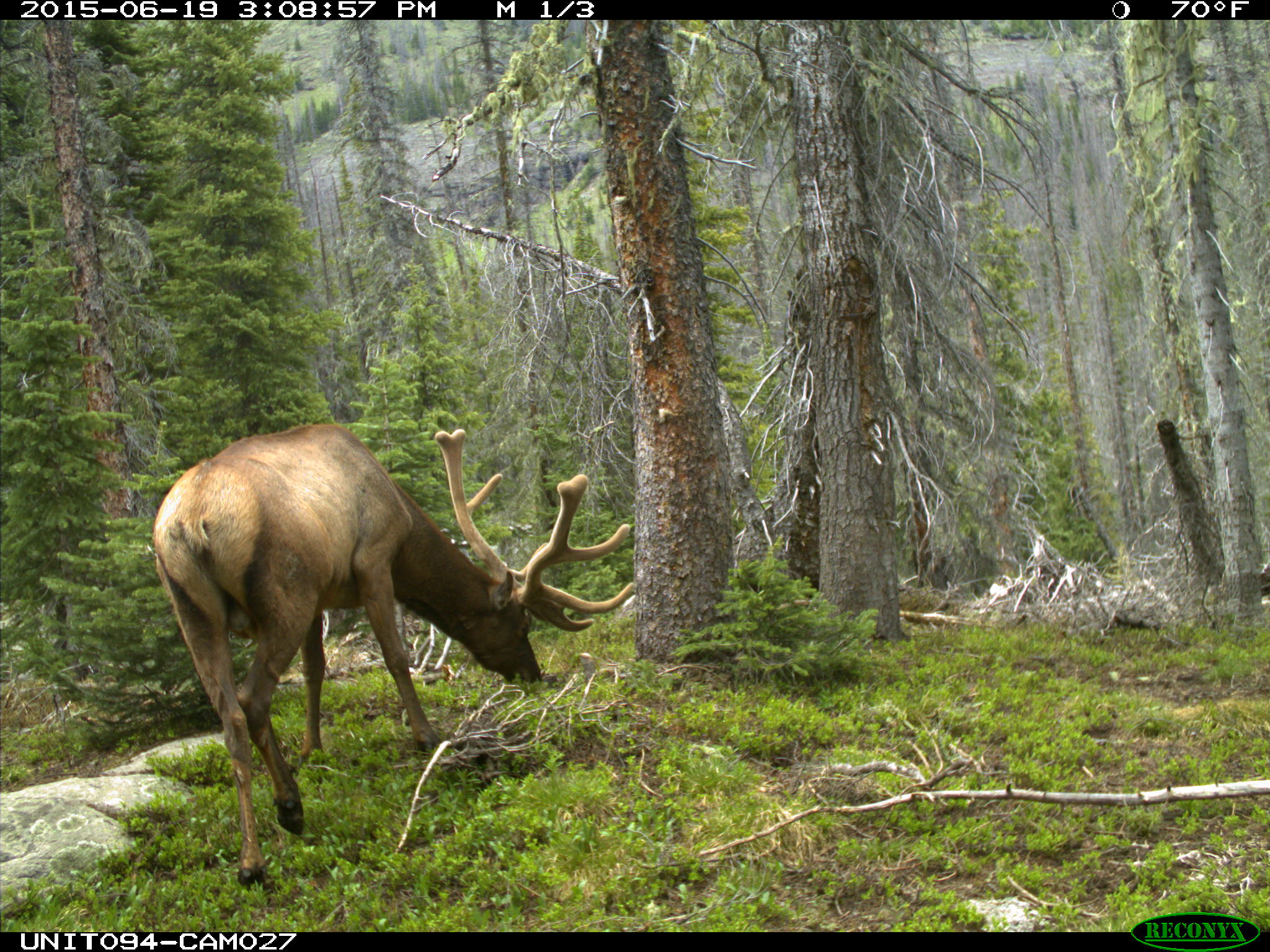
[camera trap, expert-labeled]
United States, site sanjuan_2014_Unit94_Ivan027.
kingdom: Animalia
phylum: Chordata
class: Mammalia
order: Artiodactyla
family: Cervidae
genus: Cervus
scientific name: Cervus elaphus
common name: red deer